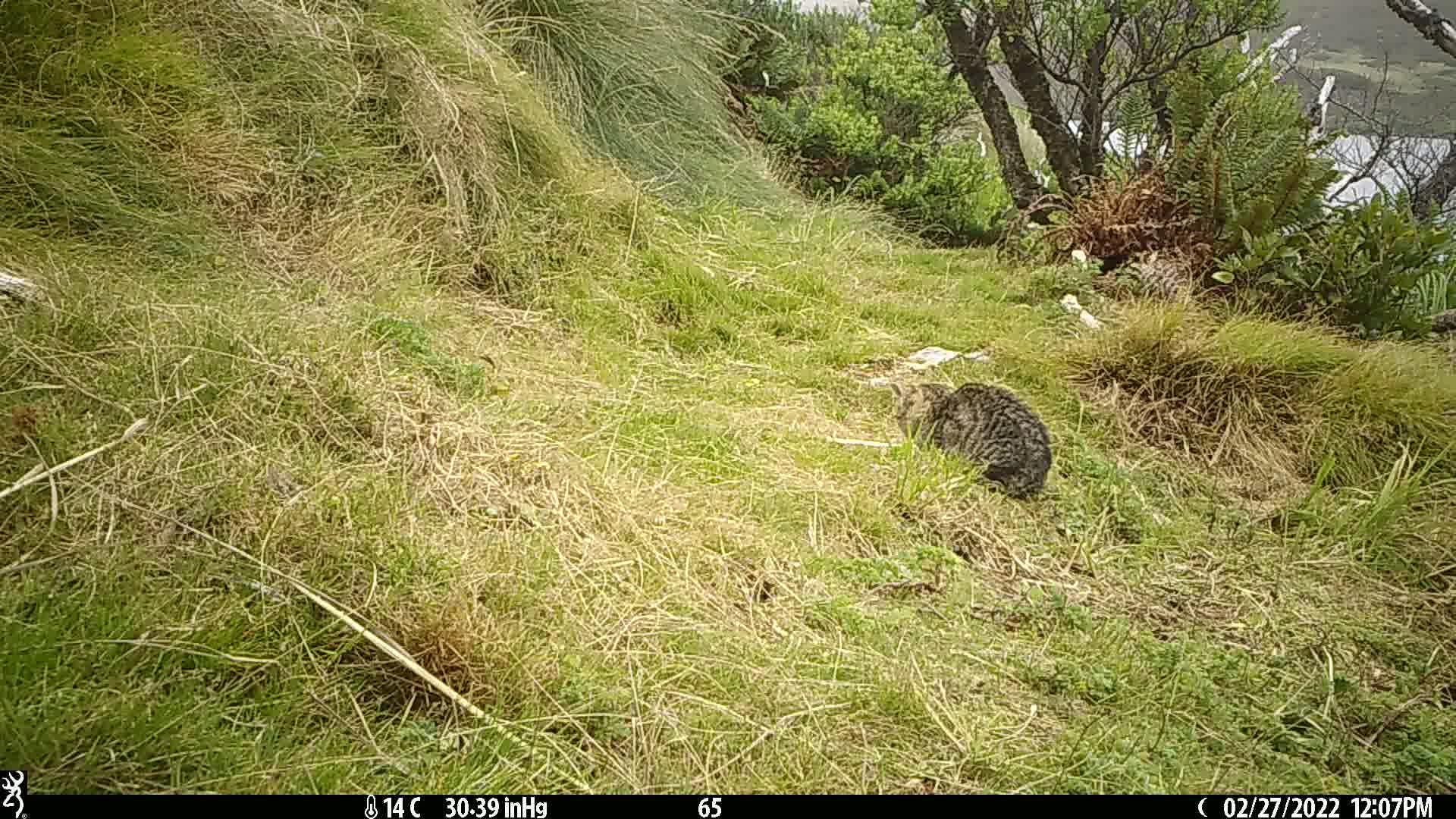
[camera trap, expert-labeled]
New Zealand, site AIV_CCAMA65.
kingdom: Animalia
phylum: Chordata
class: Mammalia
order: Carnivora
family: Felidae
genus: Felis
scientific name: Felis catus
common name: domestic cat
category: cat